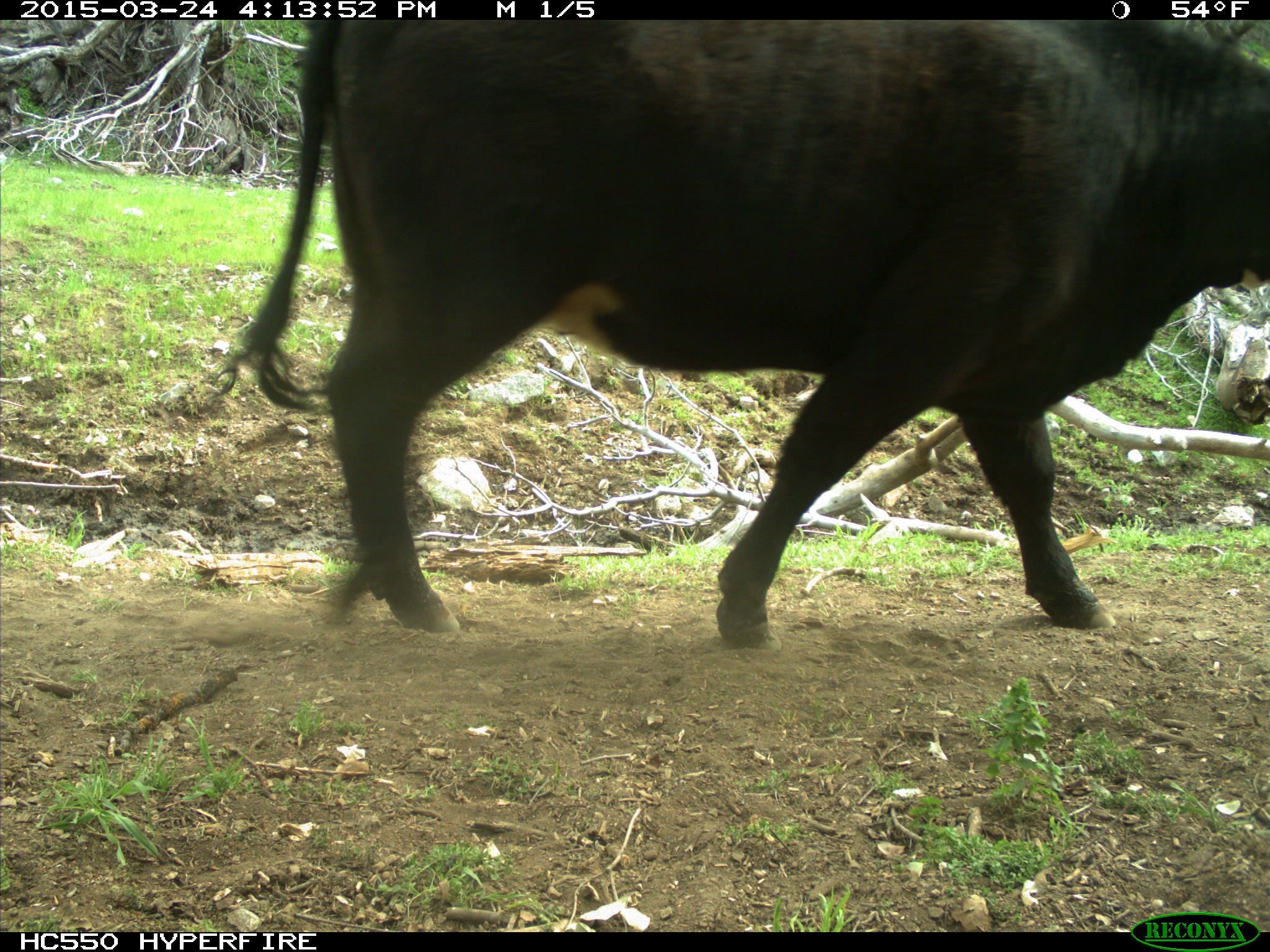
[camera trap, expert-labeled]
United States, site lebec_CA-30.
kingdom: Animalia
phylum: Chordata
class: Mammalia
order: Artiodactyla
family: Bovidae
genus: Bos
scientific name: Bos taurus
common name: domestic cow